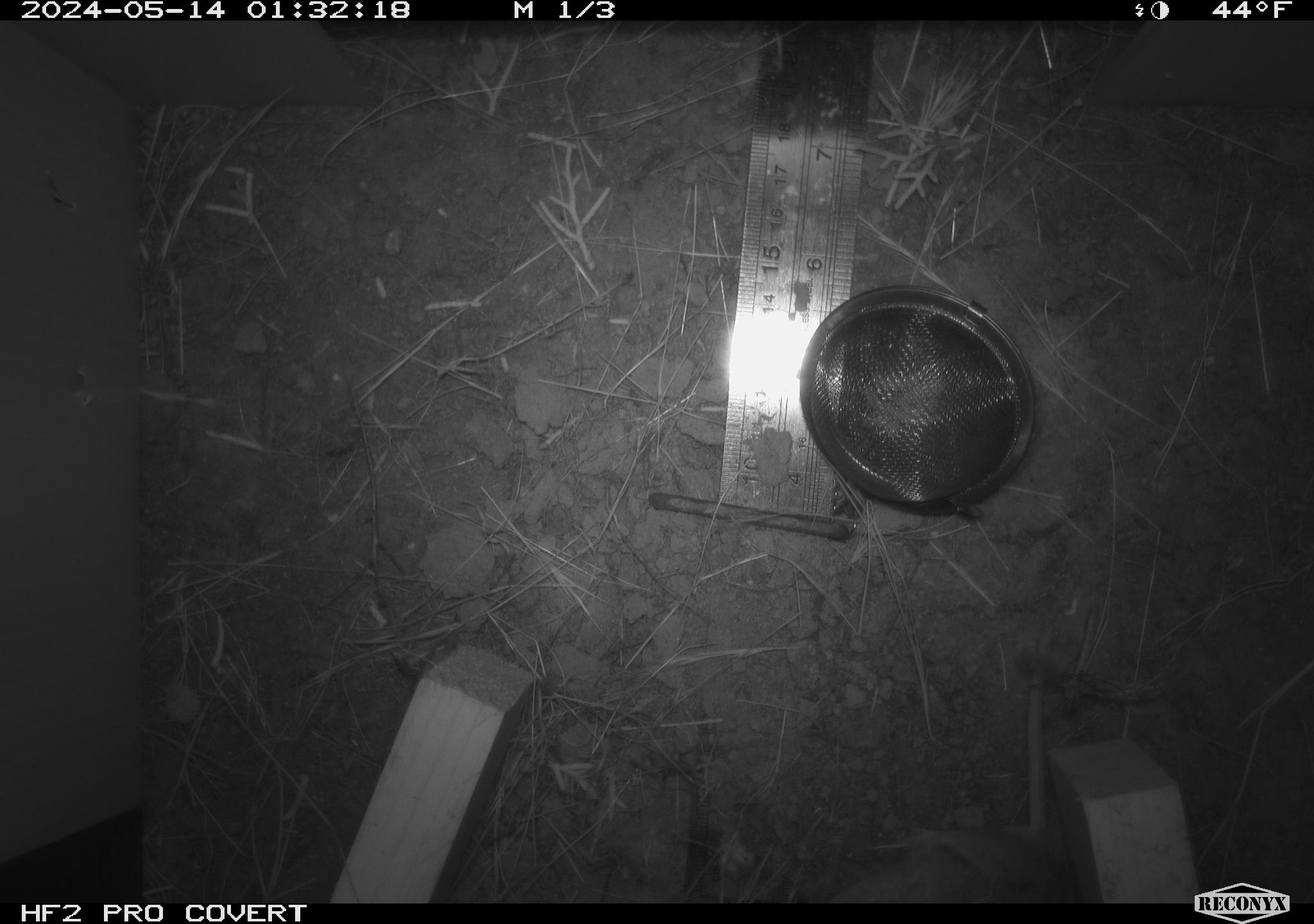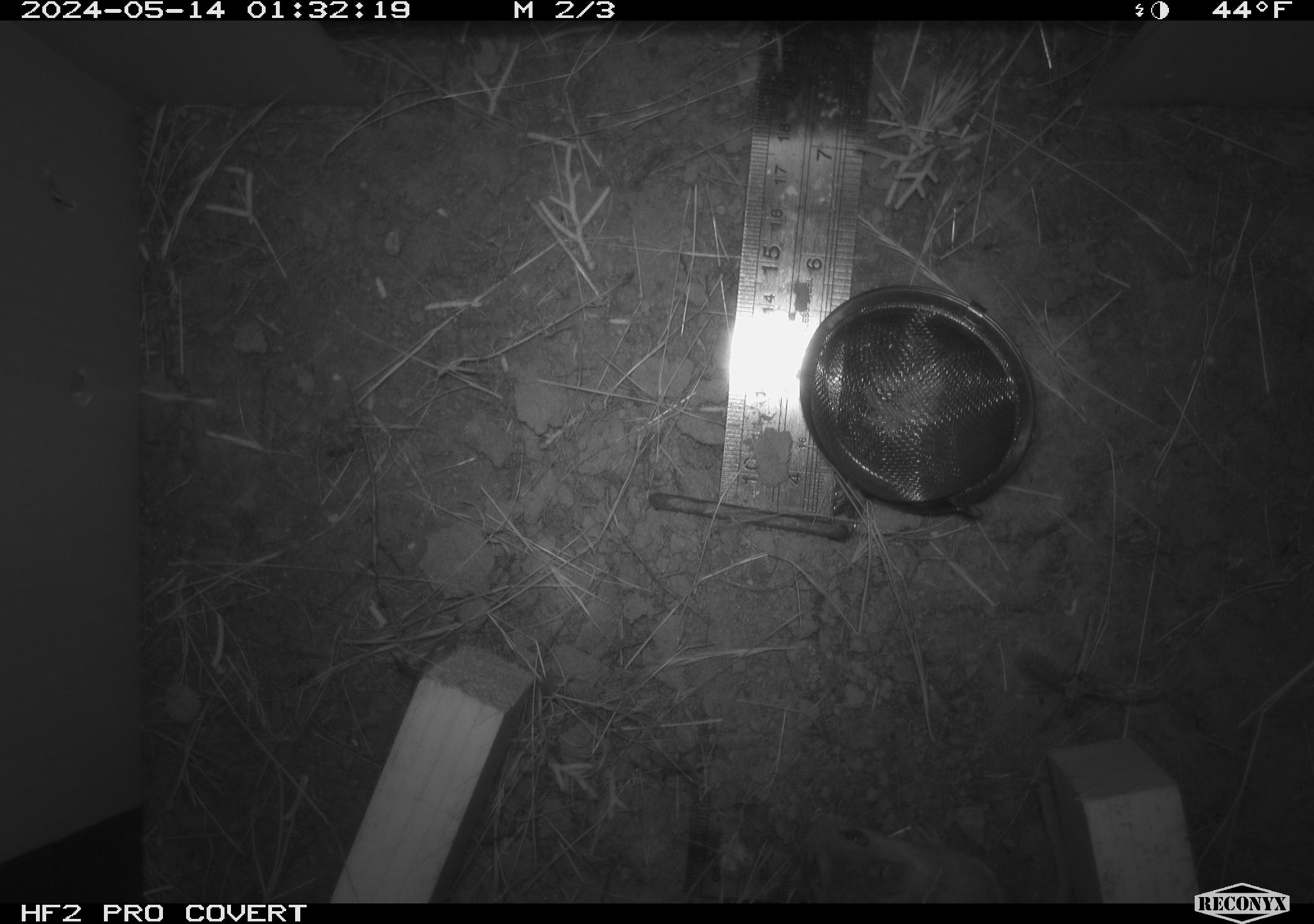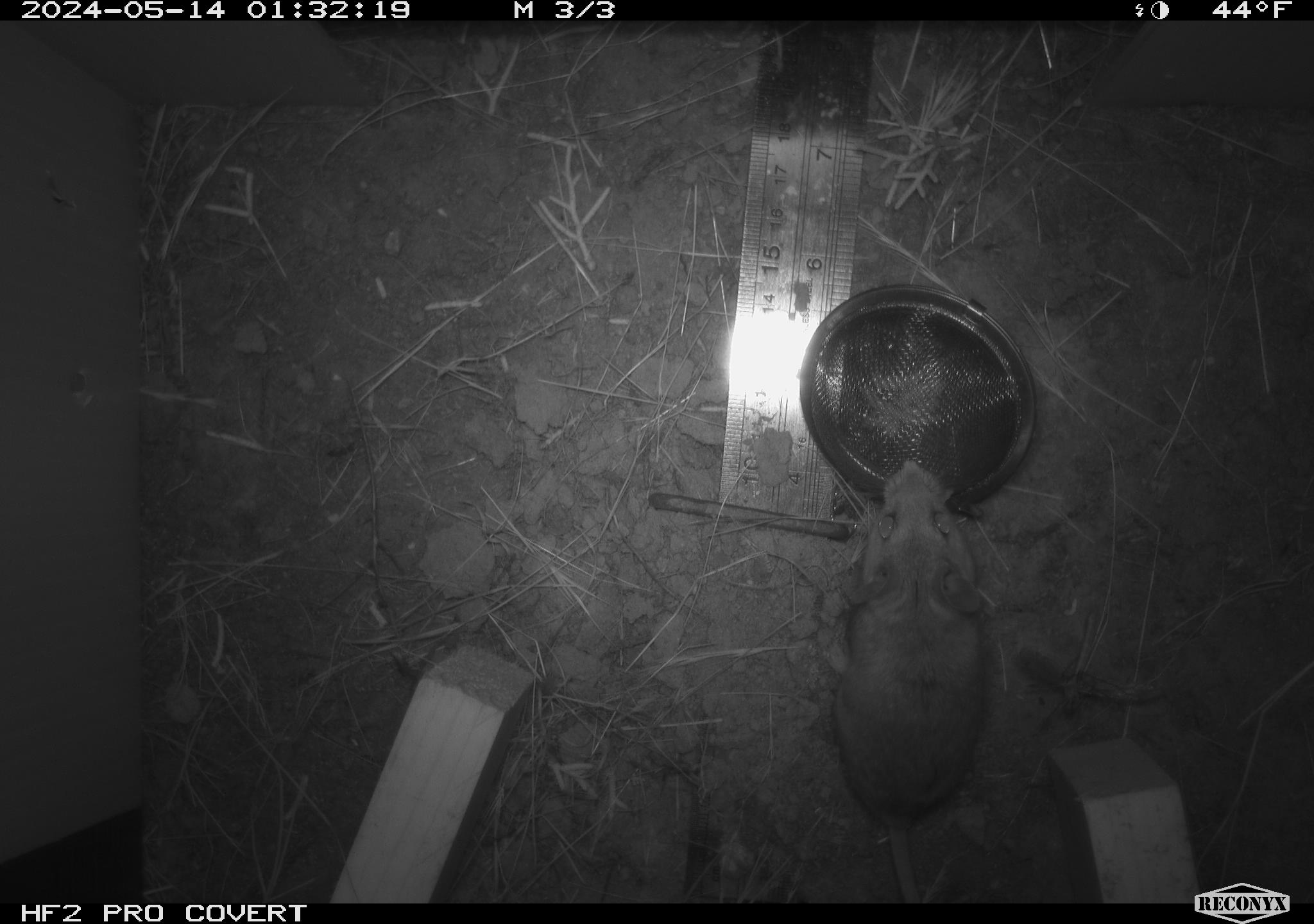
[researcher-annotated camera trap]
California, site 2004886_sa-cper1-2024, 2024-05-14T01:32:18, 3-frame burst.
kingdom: Animalia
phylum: Chordata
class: Mammalia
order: Rodentia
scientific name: Rodentia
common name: rodent